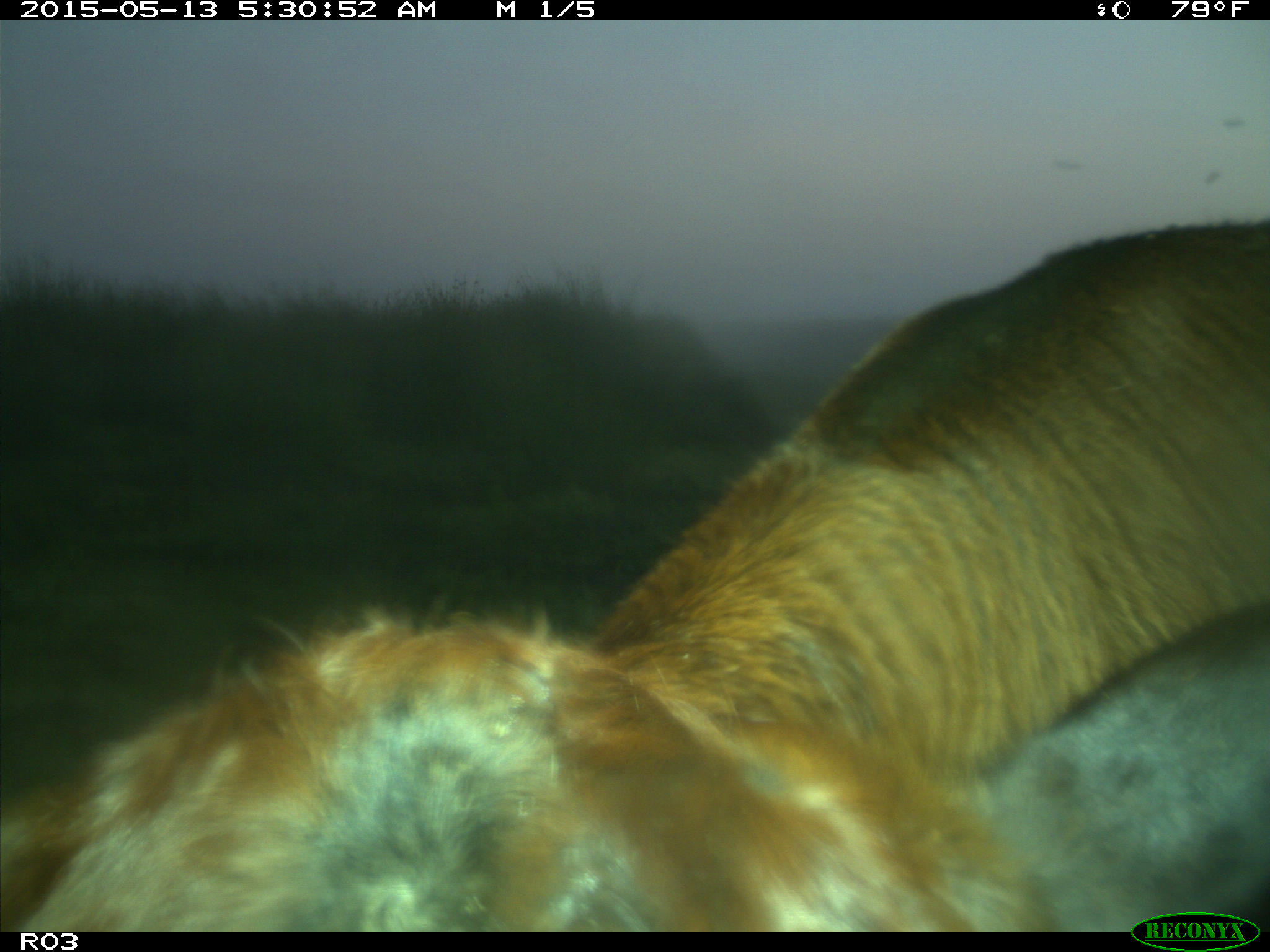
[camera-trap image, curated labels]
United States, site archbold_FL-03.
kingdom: Animalia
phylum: Chordata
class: Mammalia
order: Artiodactyla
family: Bovidae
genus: Bos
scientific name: Bos taurus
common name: domestic cow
Bos taurus (domestic cow).